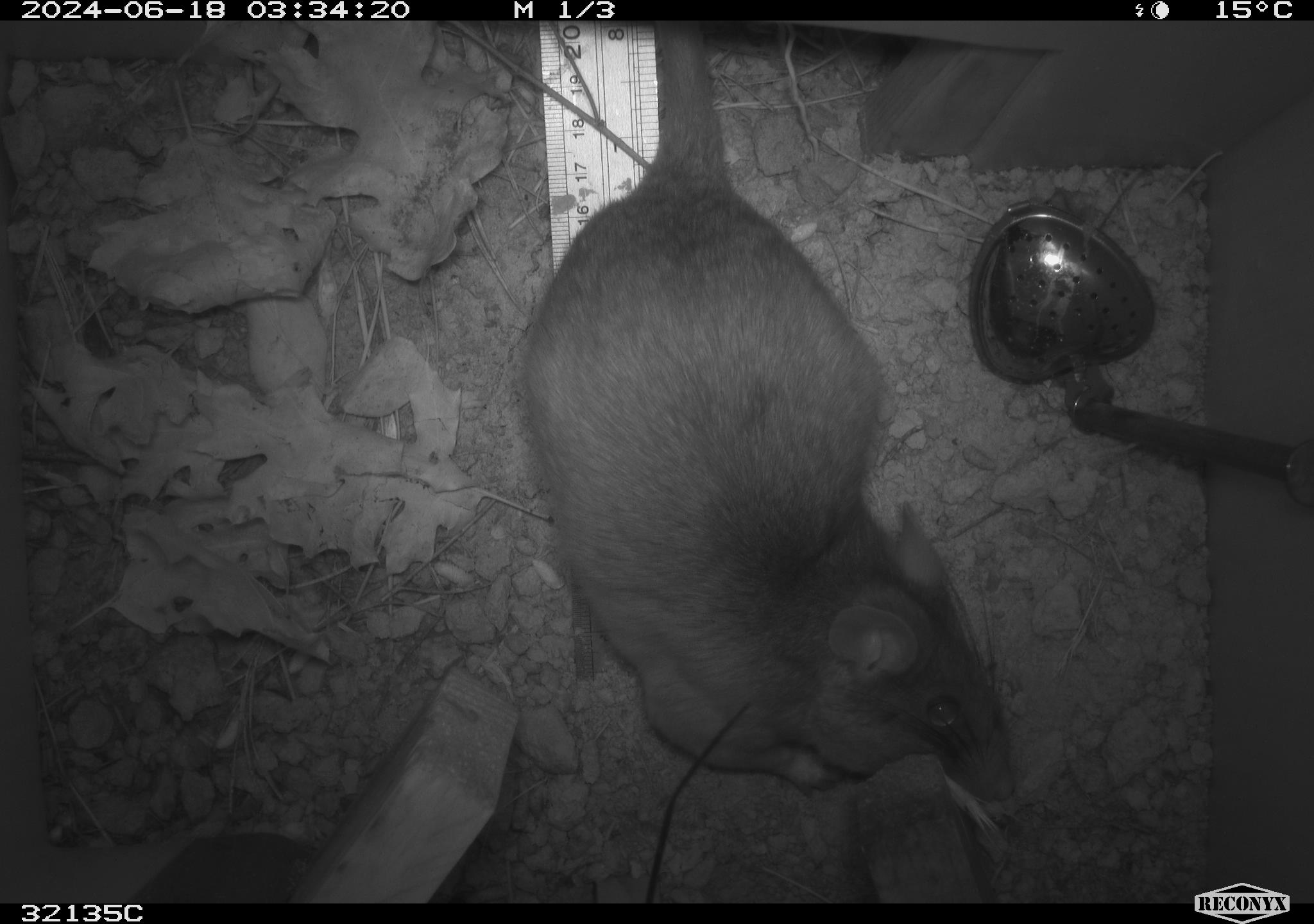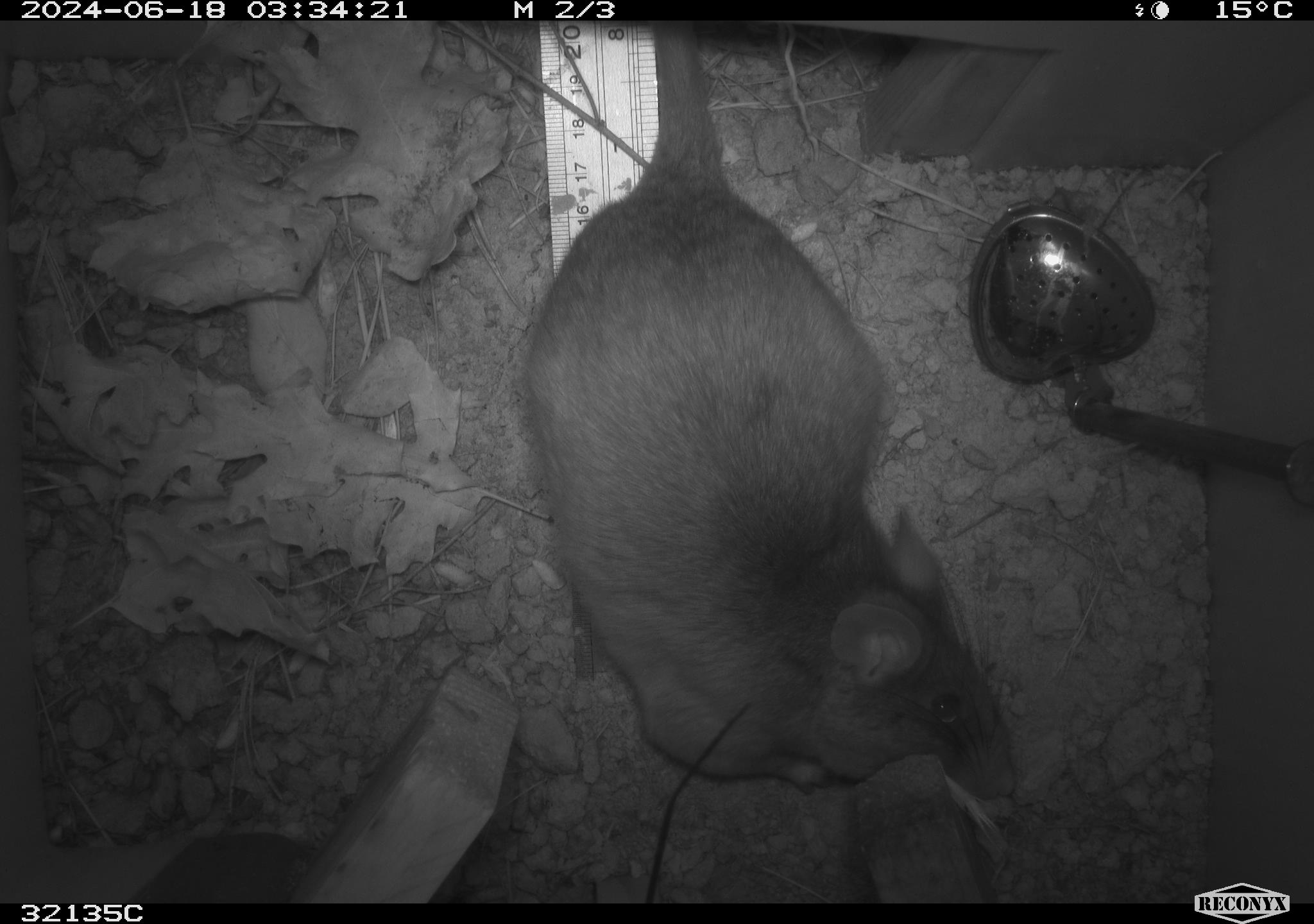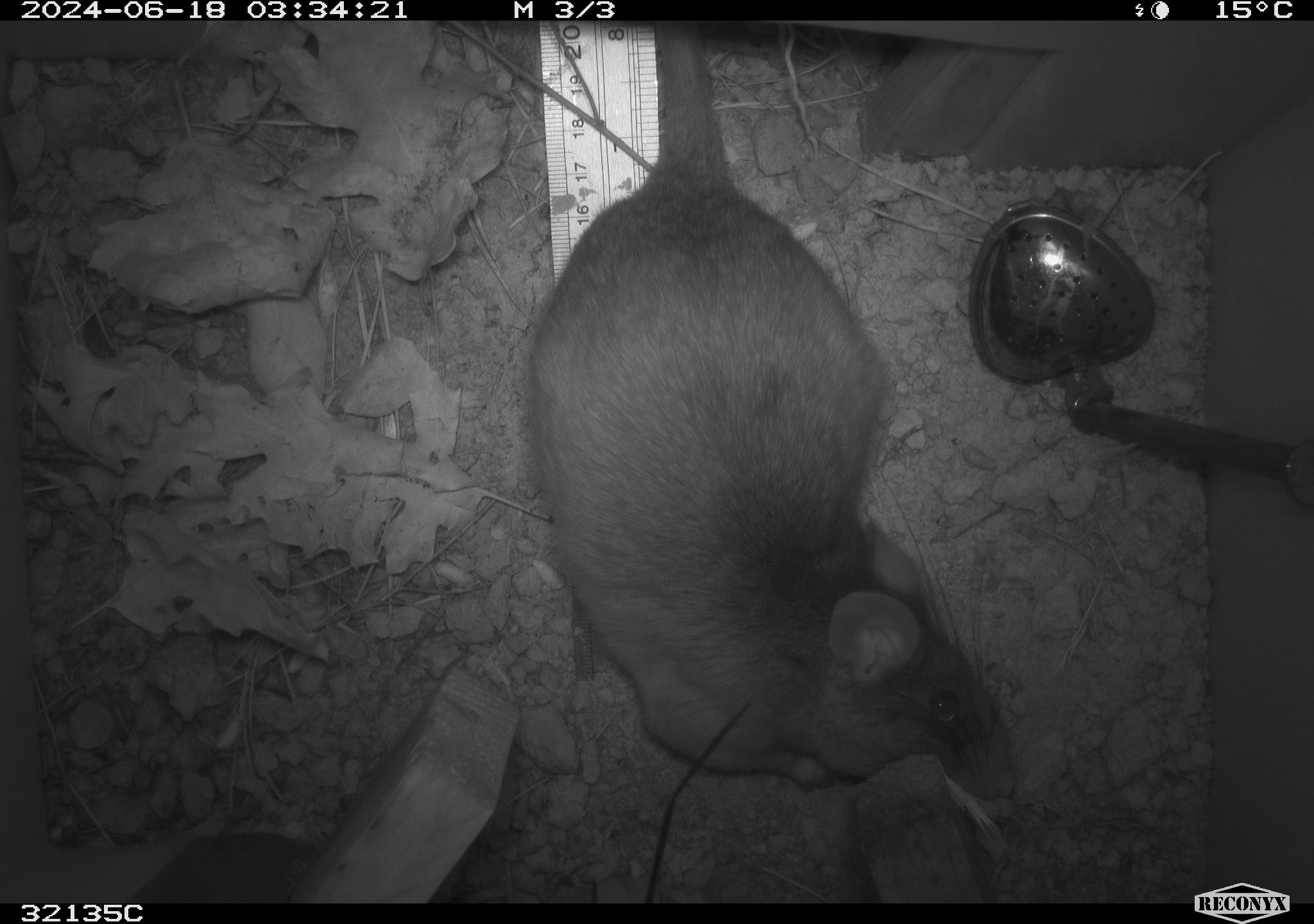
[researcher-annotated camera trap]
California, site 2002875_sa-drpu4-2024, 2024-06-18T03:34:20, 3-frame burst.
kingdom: Animalia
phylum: Chordata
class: Mammalia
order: Rodentia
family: Cricetidae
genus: Neotoma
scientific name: Neotoma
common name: pack rat or woodrat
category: neotoma species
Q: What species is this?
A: Neotoma species (pack rat or woodrat) (Neotoma).